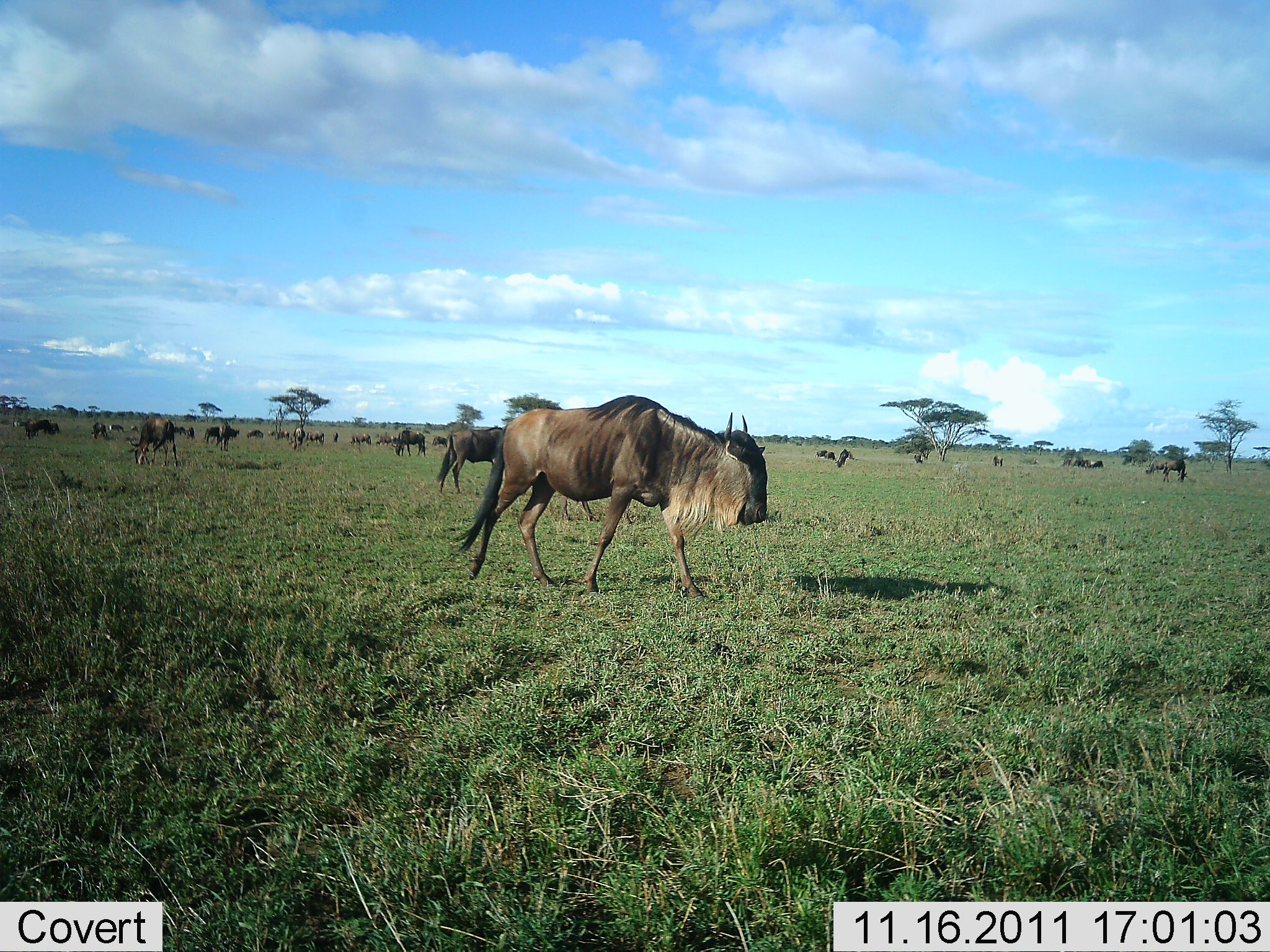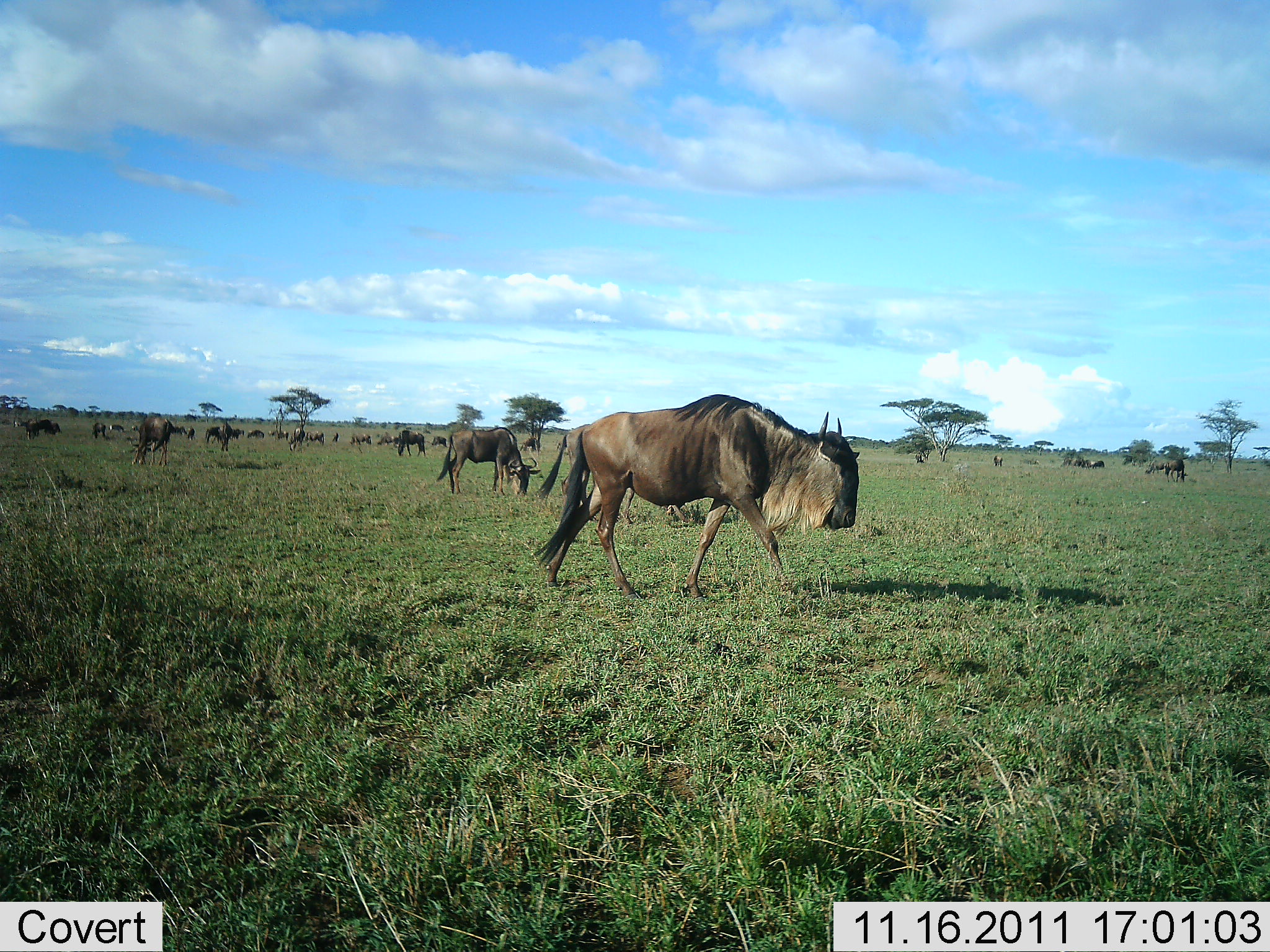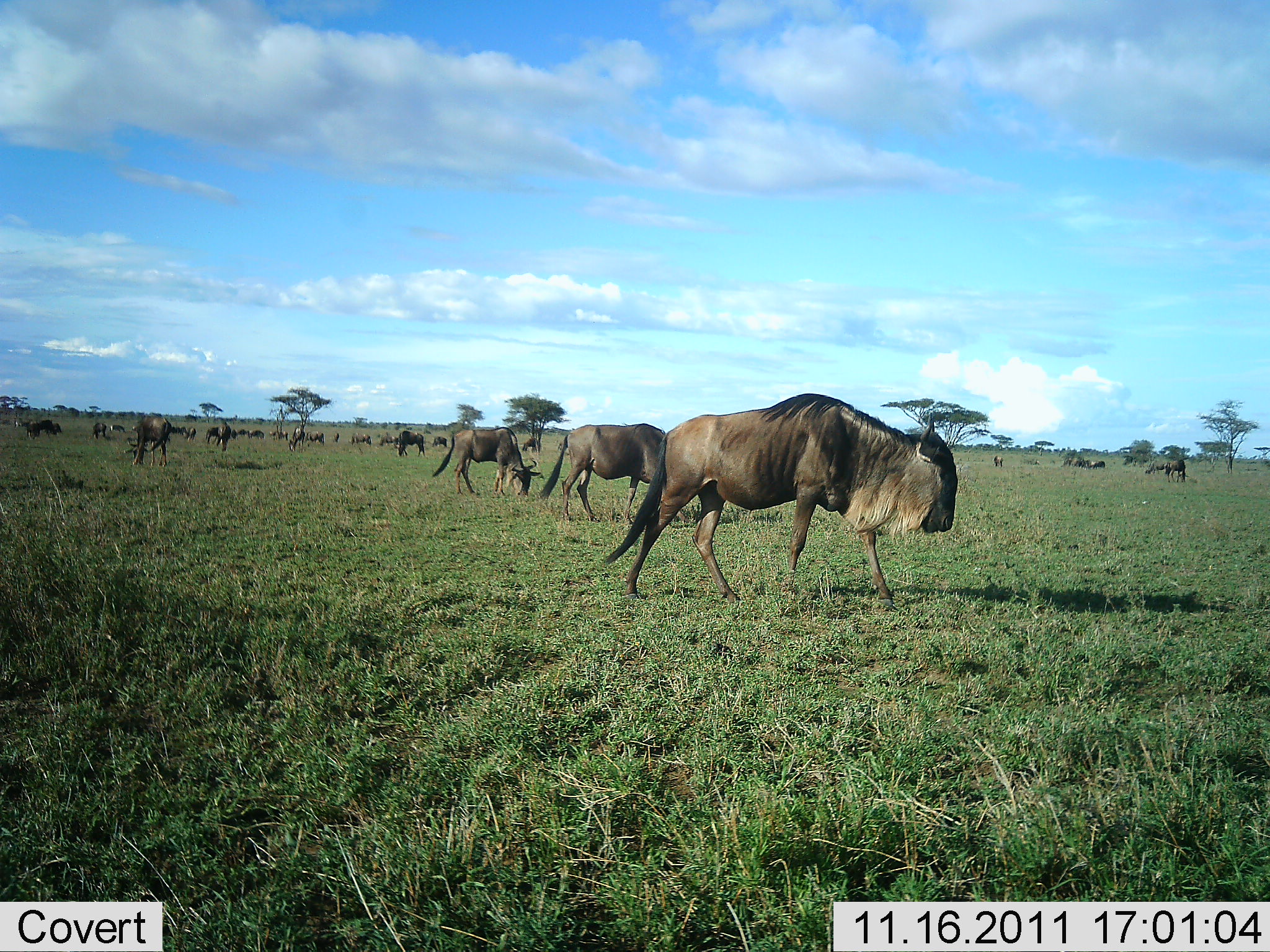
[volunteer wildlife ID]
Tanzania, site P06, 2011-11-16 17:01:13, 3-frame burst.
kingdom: Animalia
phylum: Chordata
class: Mammalia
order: Artiodactyla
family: Bovidae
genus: Connochaetes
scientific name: Connochaetes taurinus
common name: blue wildebeest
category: wildebeest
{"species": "wildebeest (blue wildebeest) (Connochaetes taurinus)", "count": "11-50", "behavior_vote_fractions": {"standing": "67%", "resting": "17%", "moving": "75%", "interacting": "17%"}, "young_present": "0%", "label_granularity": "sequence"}